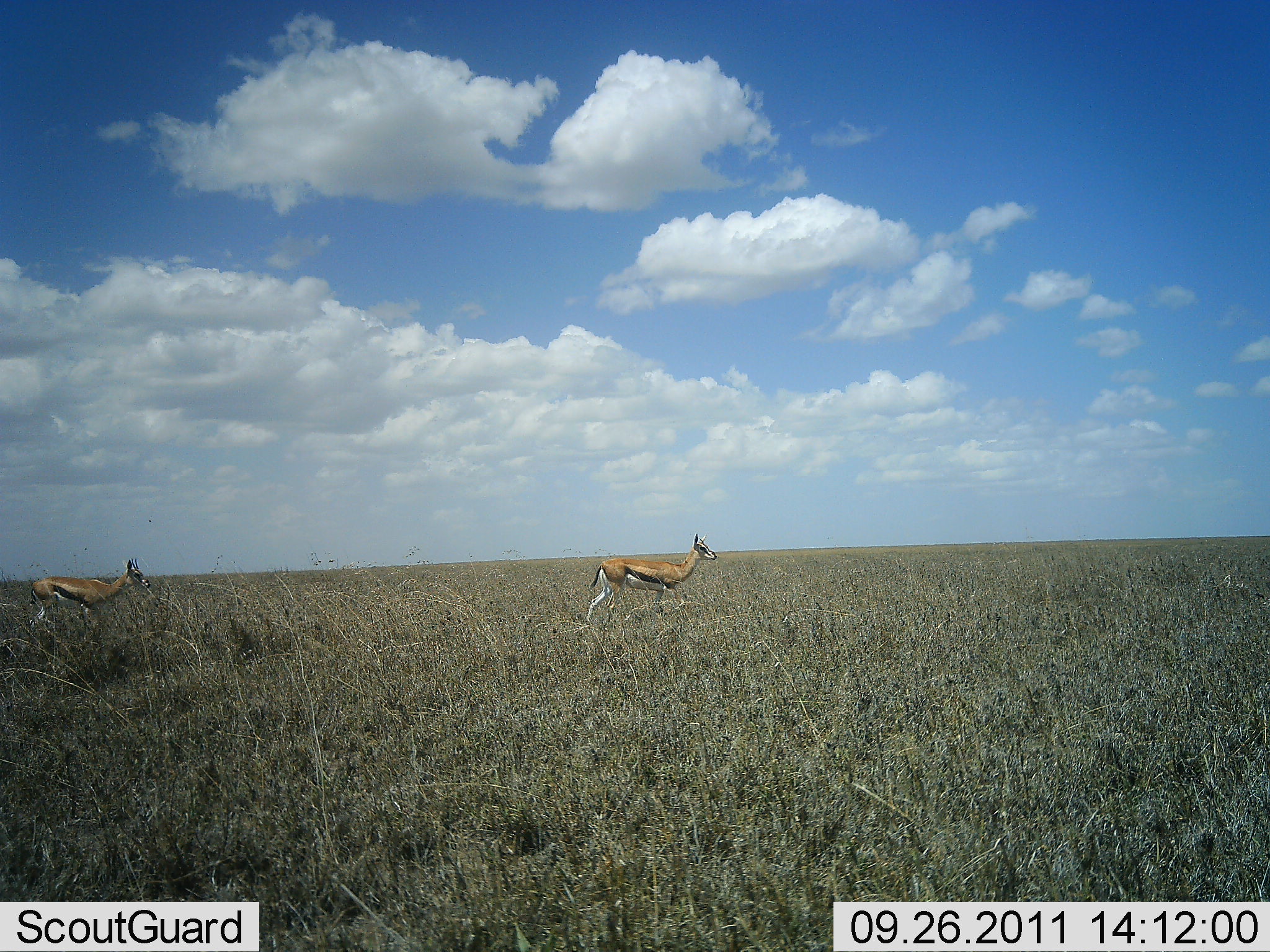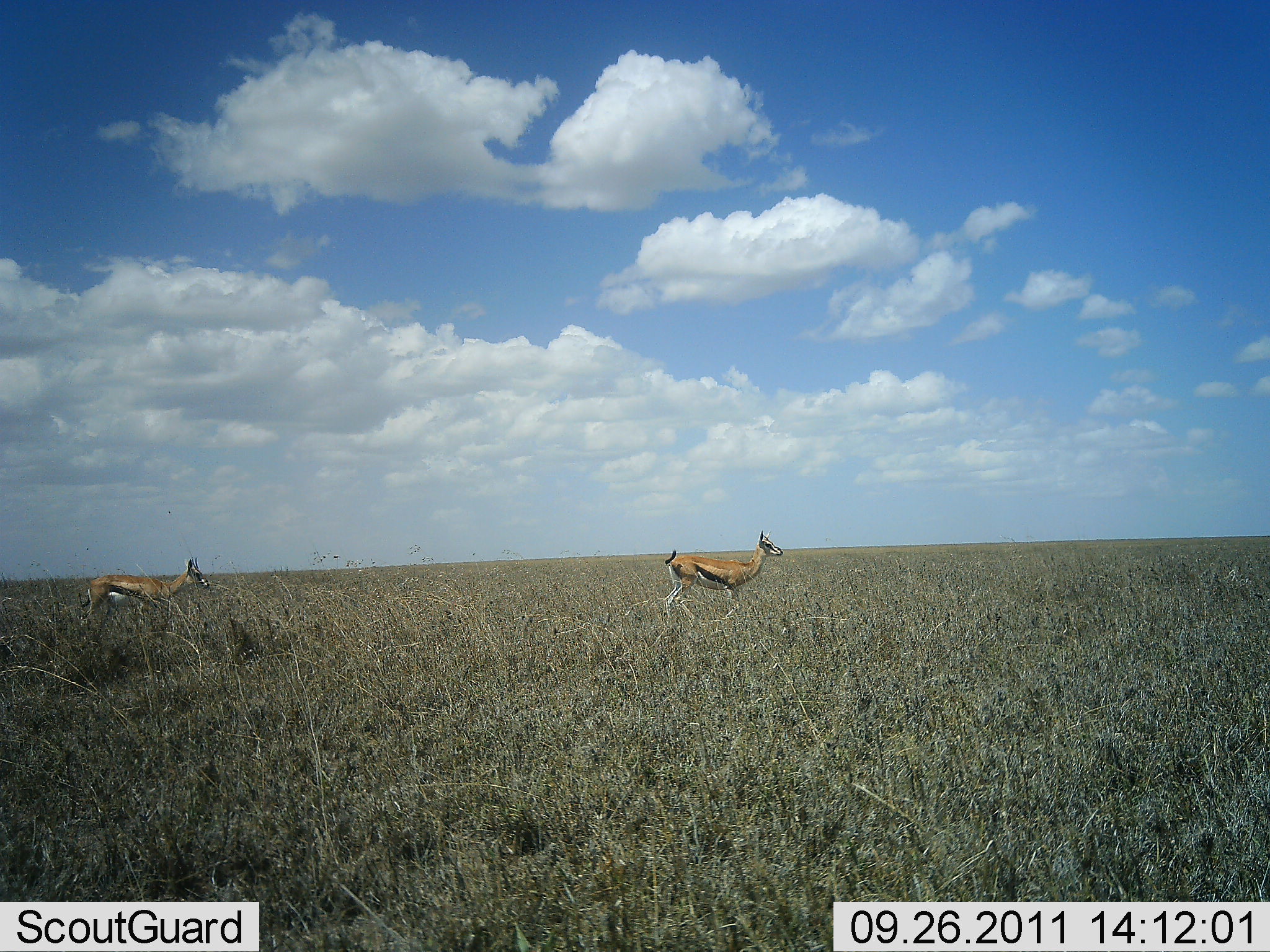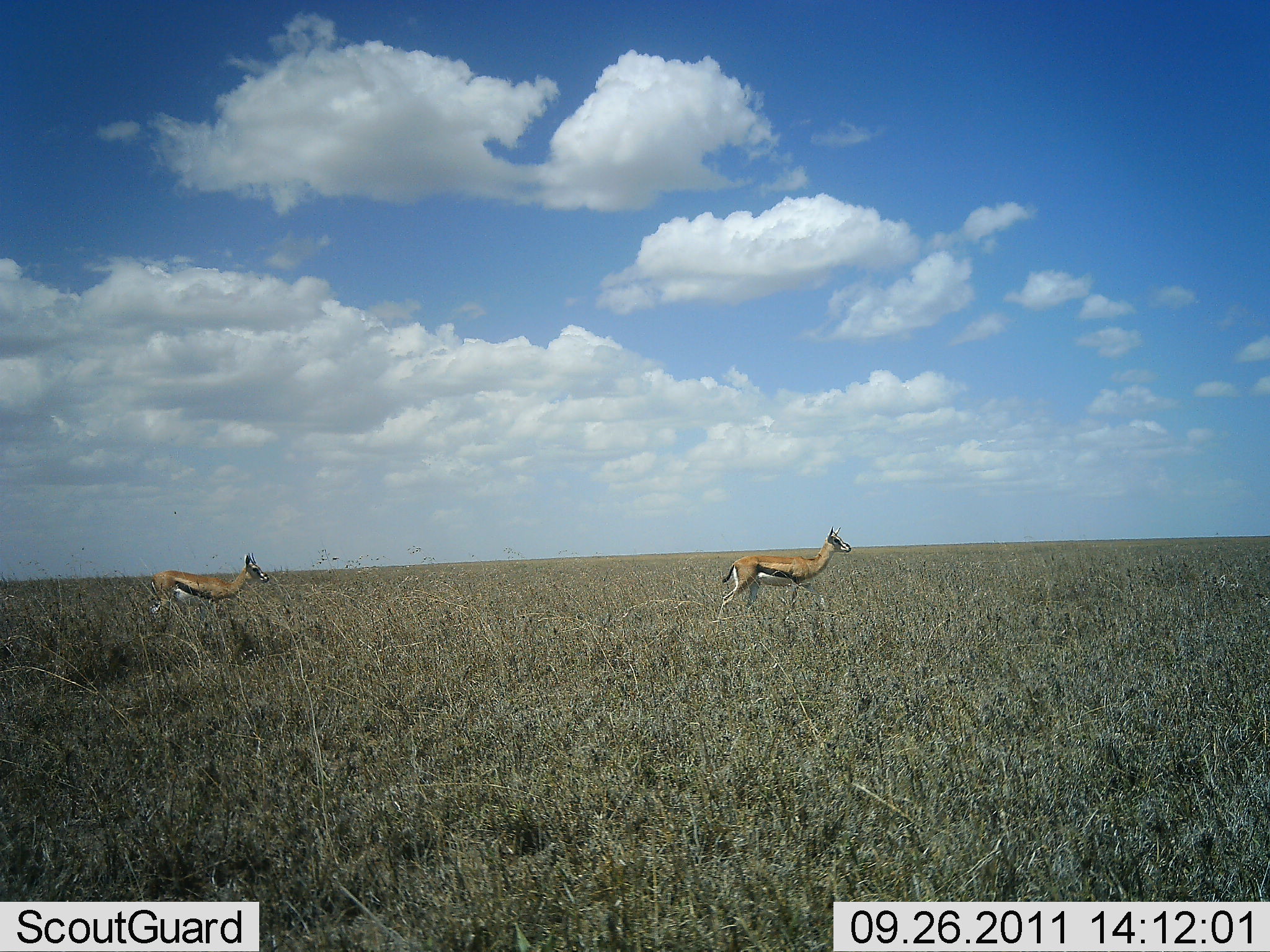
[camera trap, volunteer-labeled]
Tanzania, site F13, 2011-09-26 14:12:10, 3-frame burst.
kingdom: Animalia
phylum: Chordata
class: Mammalia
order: Artiodactyla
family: Bovidae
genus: Eudorcas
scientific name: Eudorcas thomsonii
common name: thomson's gazelle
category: gazellethomsons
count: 2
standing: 6%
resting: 0%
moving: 94%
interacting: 0%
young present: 0%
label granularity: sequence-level